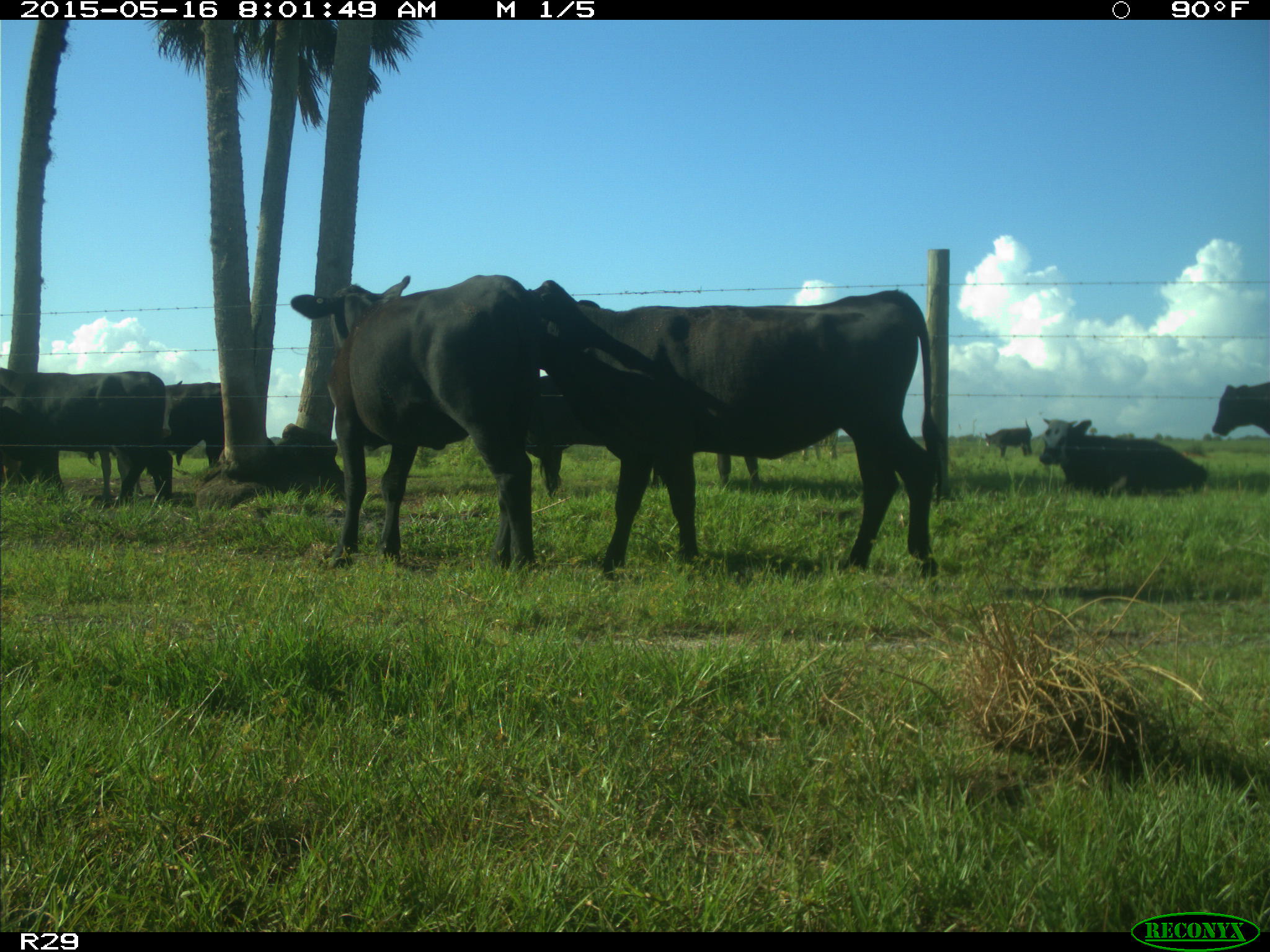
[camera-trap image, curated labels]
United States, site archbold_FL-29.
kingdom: Animalia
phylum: Chordata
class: Mammalia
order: Artiodactyla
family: Bovidae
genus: Bos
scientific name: Bos taurus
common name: domestic cow